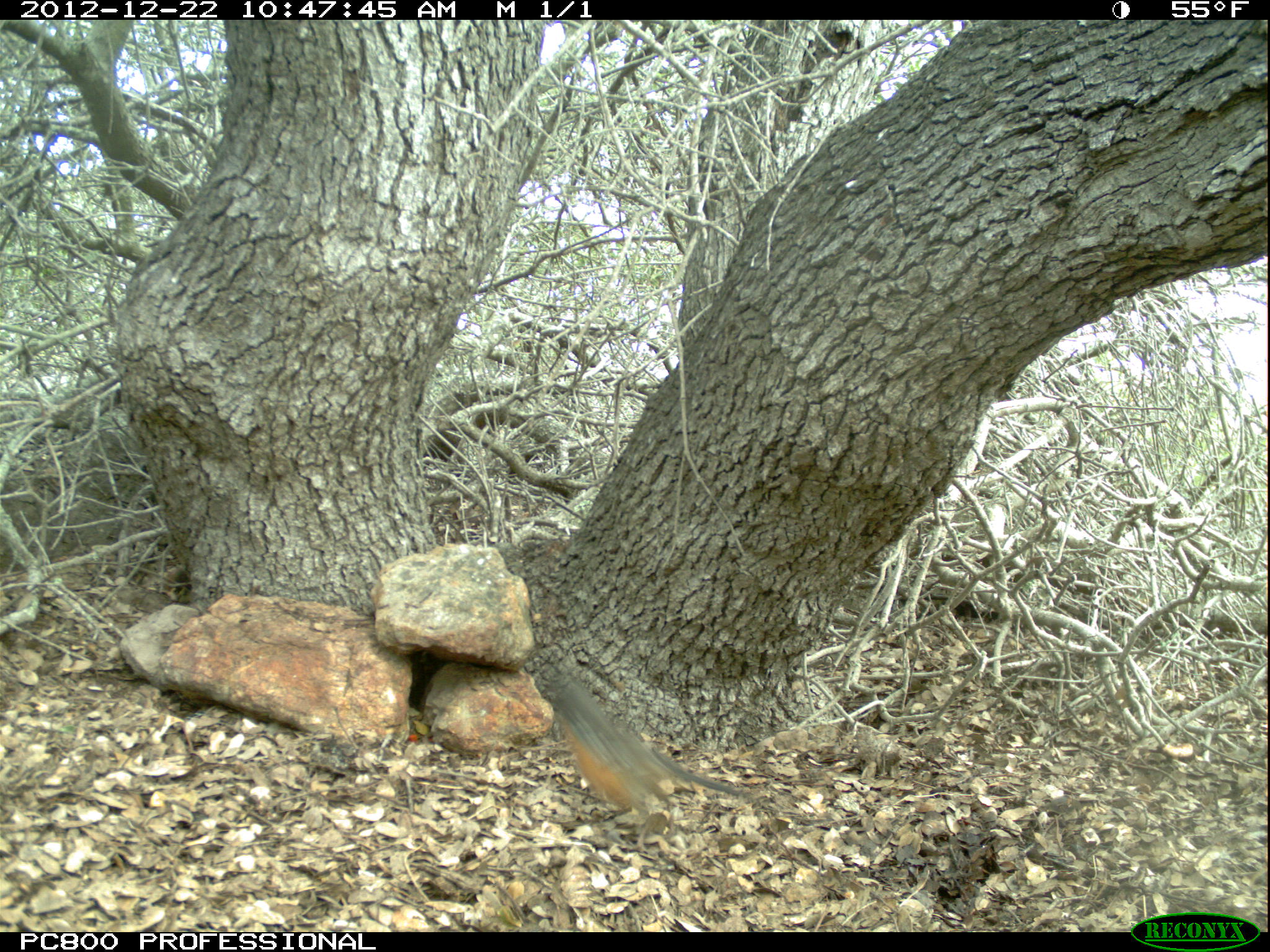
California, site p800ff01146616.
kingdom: Animalia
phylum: Chordata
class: Aves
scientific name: Aves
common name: bird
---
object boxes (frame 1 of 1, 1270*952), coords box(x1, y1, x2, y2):
bird: box(530, 663, 745, 857)